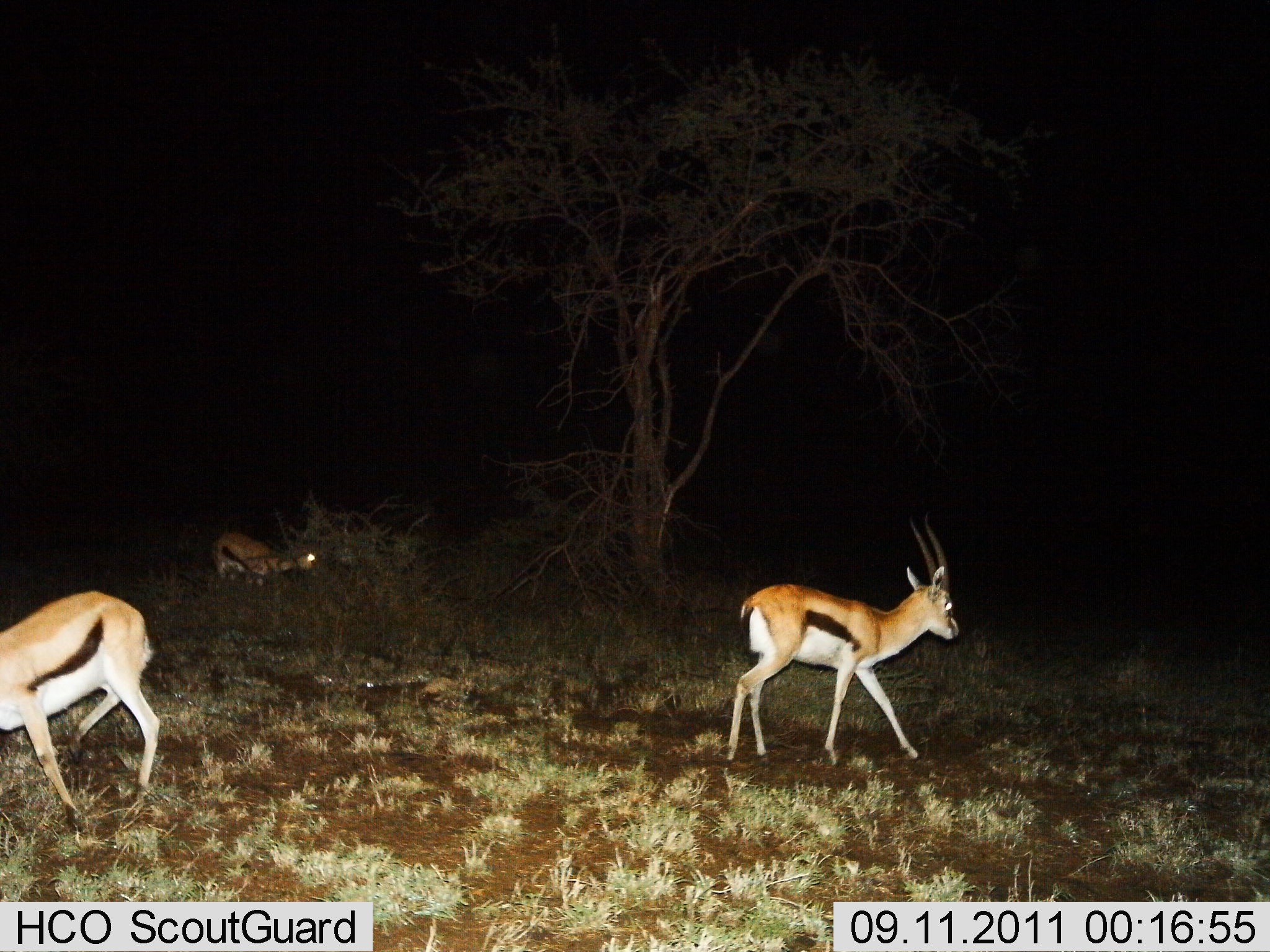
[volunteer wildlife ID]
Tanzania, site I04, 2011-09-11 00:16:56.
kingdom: Animalia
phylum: Chordata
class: Mammalia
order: Artiodactyla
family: Bovidae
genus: Eudorcas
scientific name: Eudorcas thomsonii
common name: thomson's gazelle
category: gazellethomsons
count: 3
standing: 31%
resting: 8%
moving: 85%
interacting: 0%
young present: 0%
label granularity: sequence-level